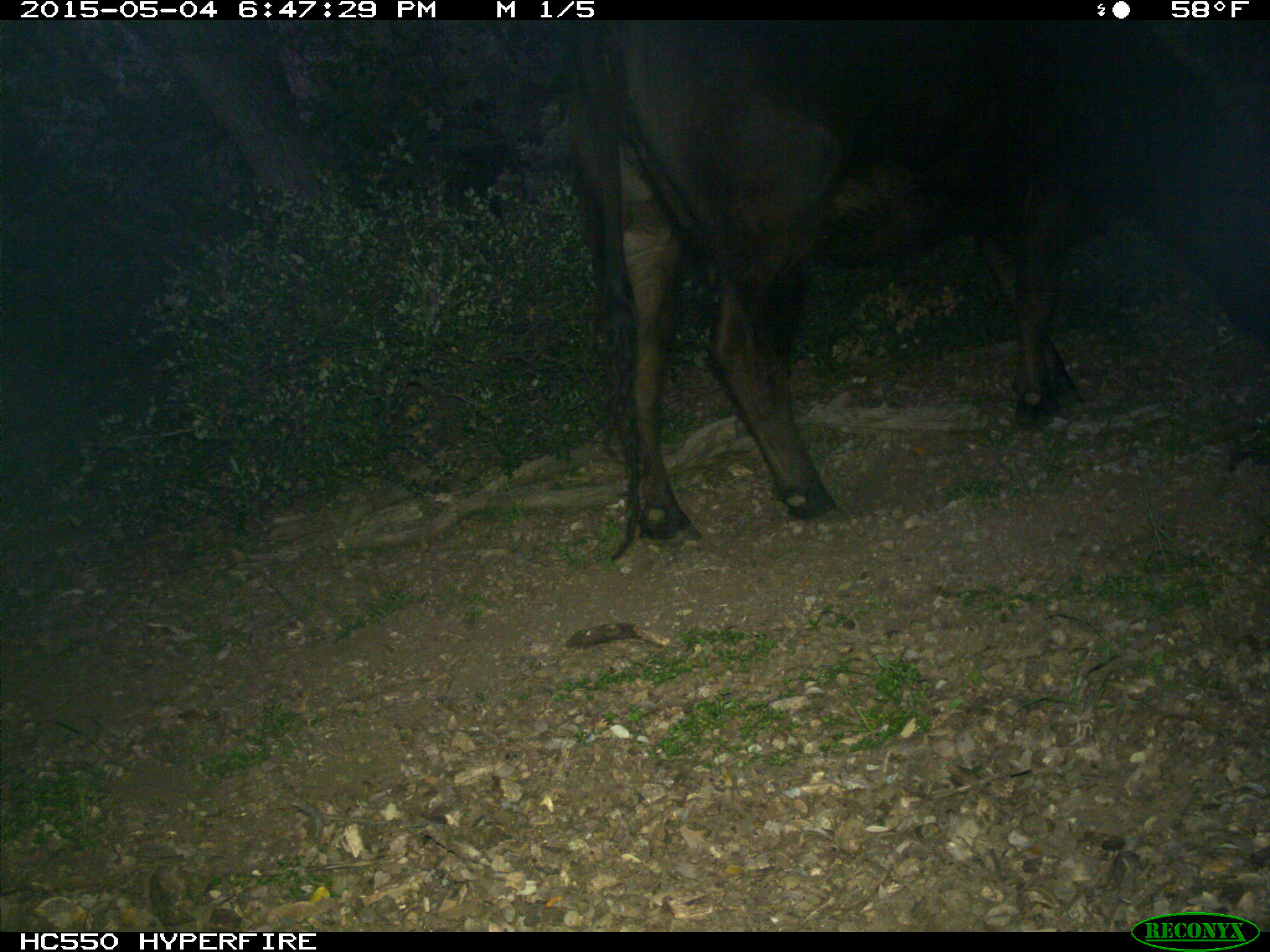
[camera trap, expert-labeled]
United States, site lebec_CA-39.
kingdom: Animalia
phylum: Chordata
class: Mammalia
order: Artiodactyla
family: Bovidae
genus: Bos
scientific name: Bos taurus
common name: domestic cow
Bos taurus (domestic cow).